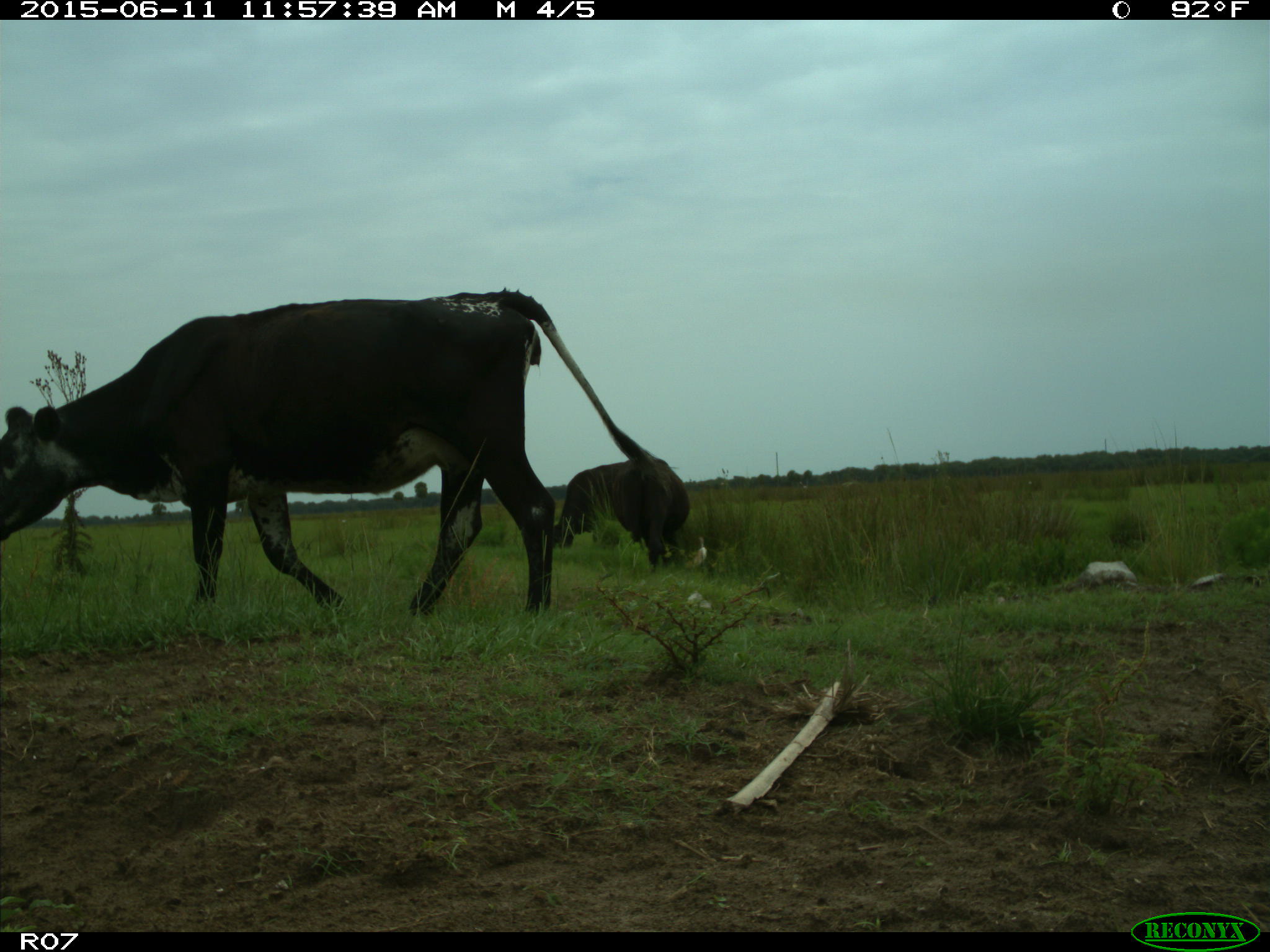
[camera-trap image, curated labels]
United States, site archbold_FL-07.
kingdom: Animalia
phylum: Chordata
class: Mammalia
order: Artiodactyla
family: Bovidae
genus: Bos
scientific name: Bos taurus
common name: domestic cow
Bos taurus (domestic cow).